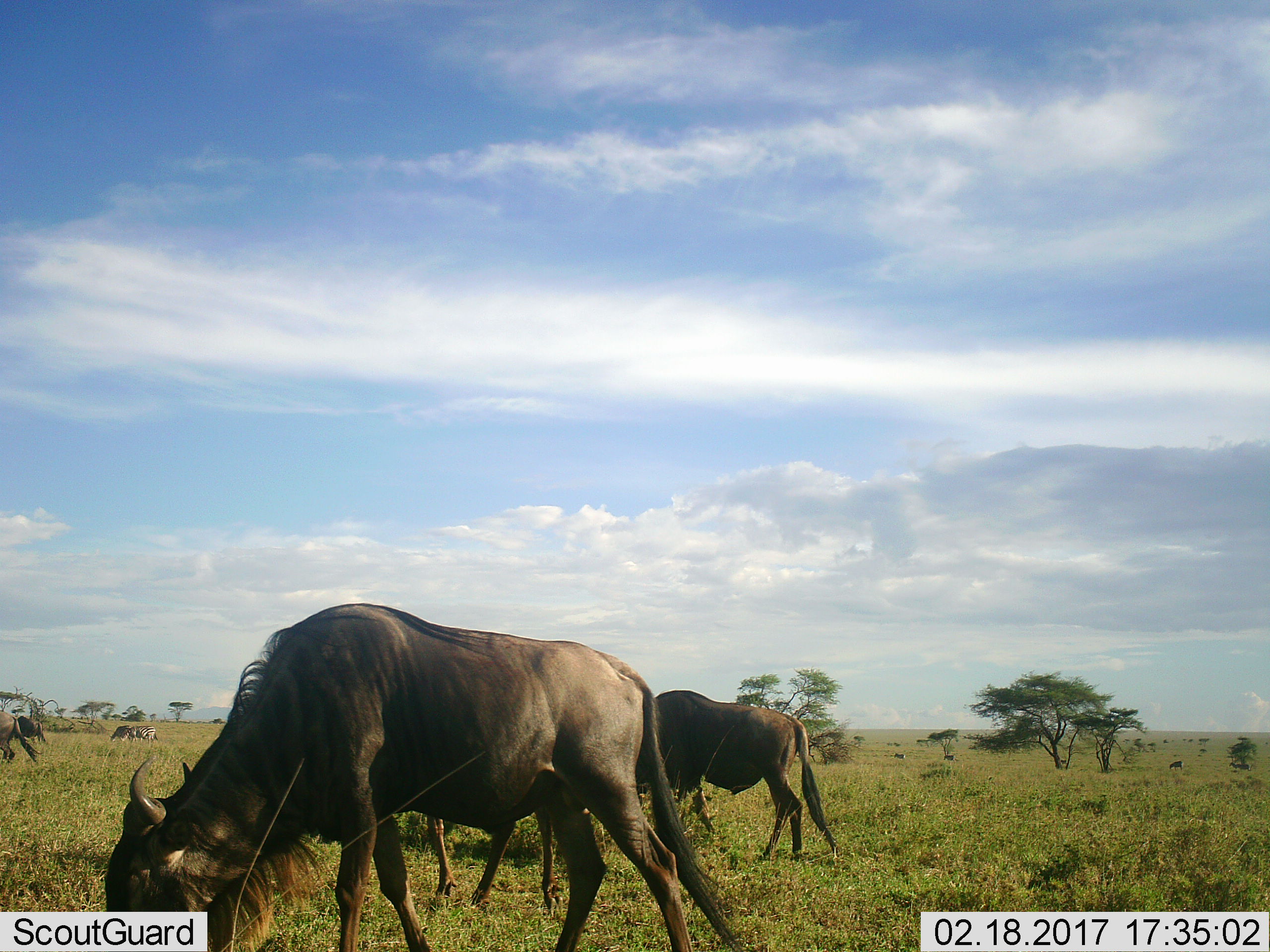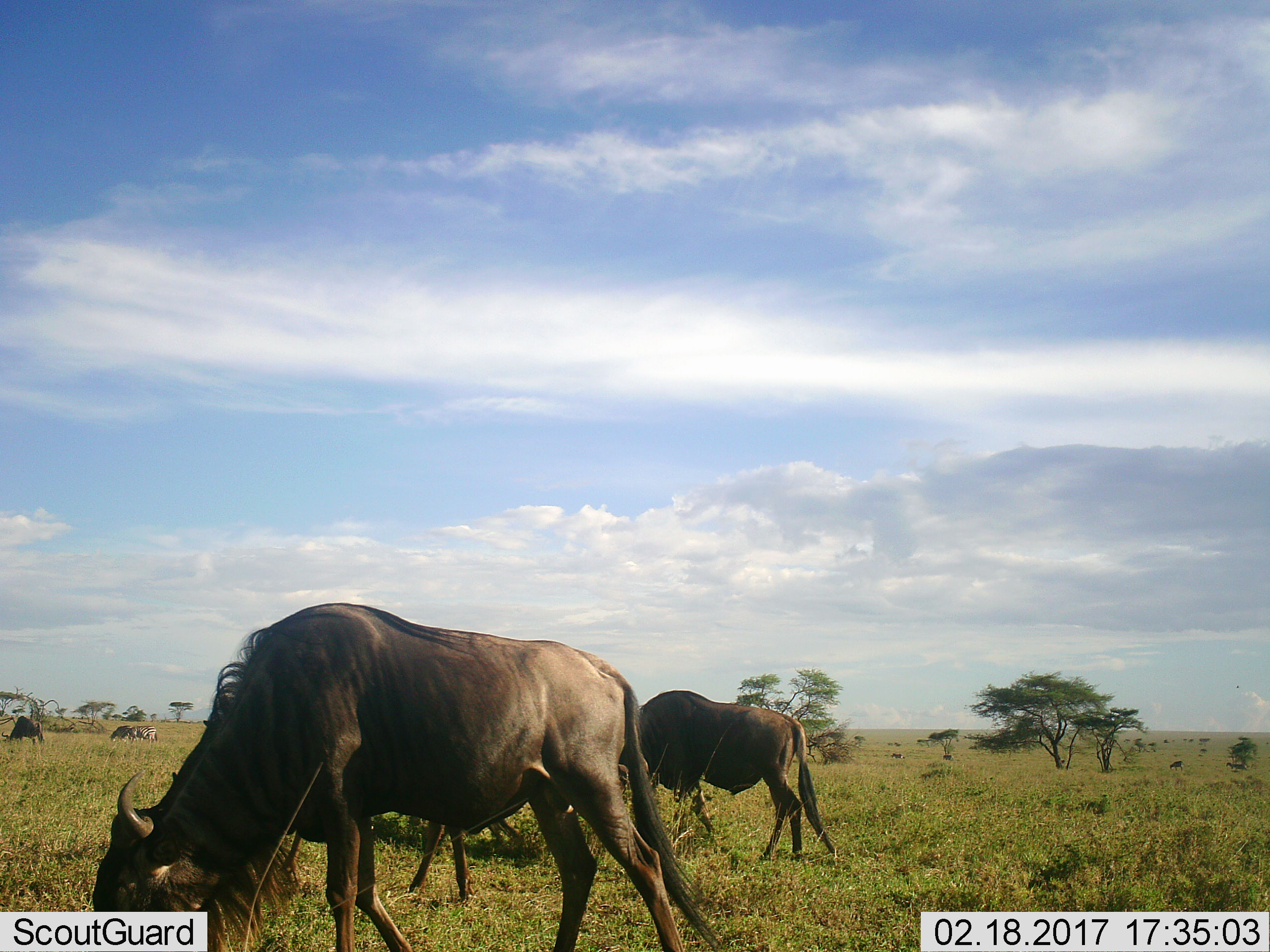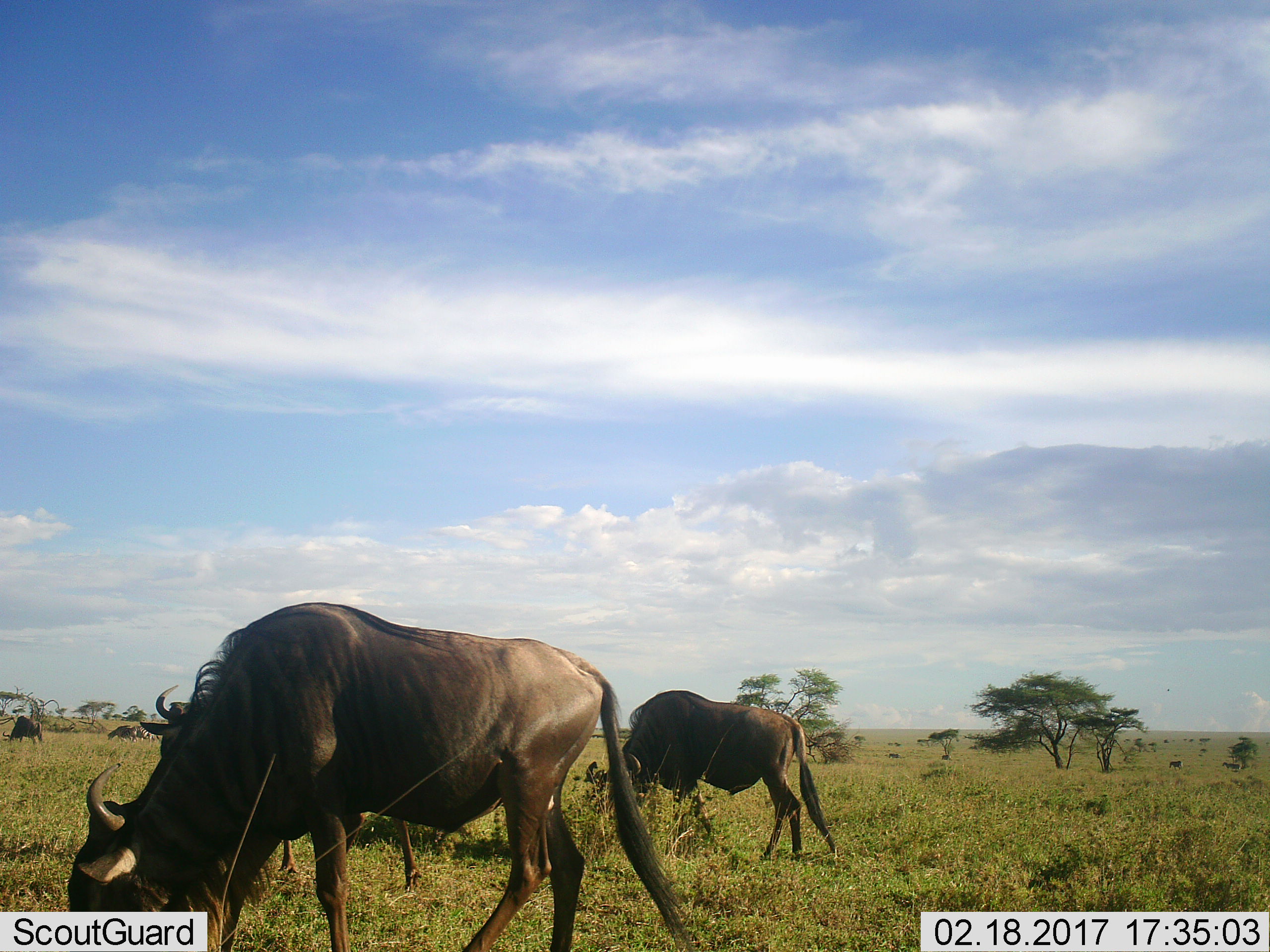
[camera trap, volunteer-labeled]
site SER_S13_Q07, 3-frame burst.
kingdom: Animalia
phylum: Chordata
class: Mammalia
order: Artiodactyla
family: Bovidae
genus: Connochaetes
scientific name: Connochaetes taurinus taurinus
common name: blue wildebeest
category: wildebeestblue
Wildebeestblue (blue wildebeest) (Connochaetes taurinus taurinus), count 5. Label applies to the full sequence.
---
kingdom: Animalia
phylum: Chordata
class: Mammalia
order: Perissodactyla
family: Equidae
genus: Equus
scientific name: Equus quagga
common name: plains zebra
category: zebraplains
Zebraplains (plains zebra) (Equus quagga), count 4. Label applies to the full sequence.